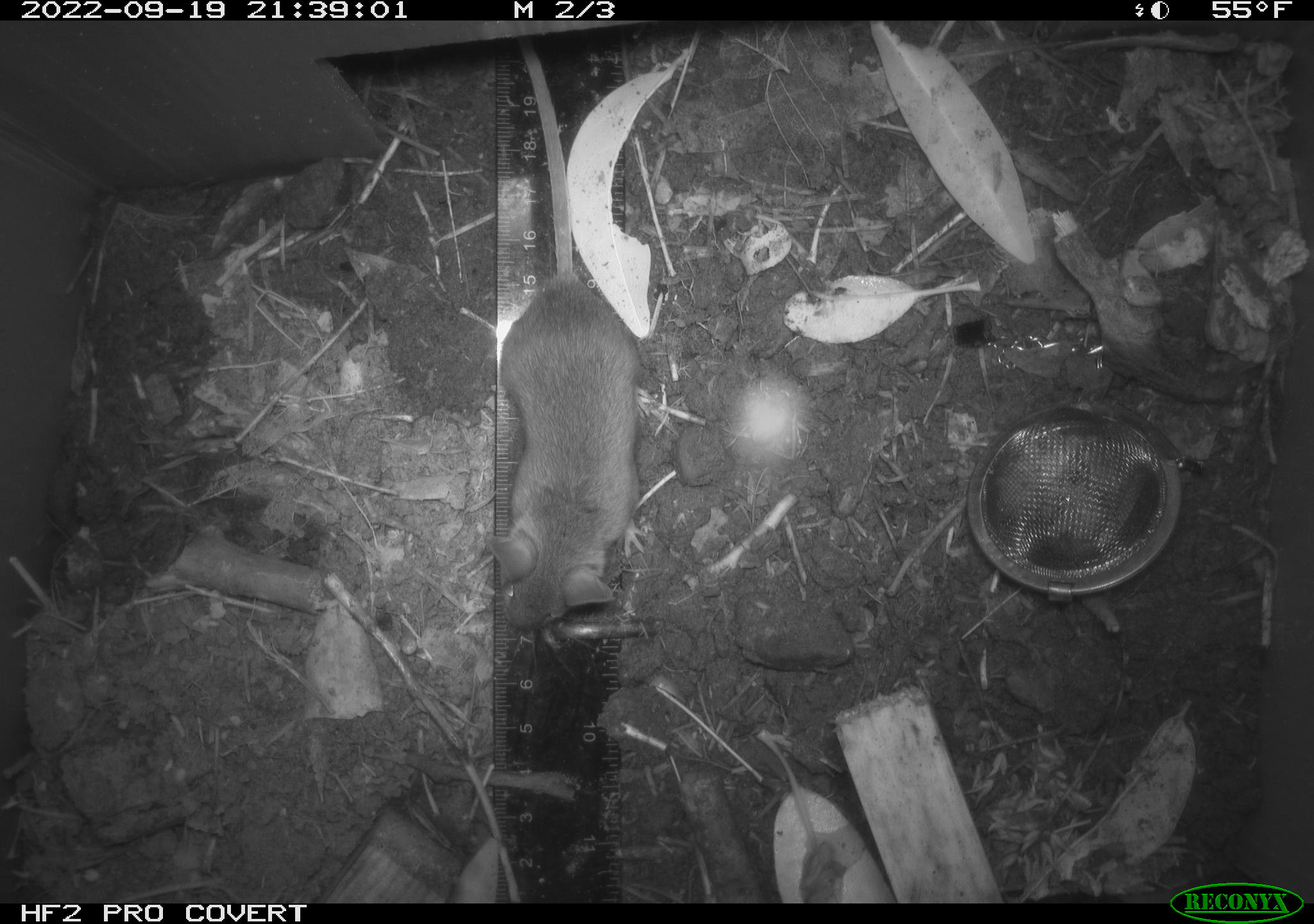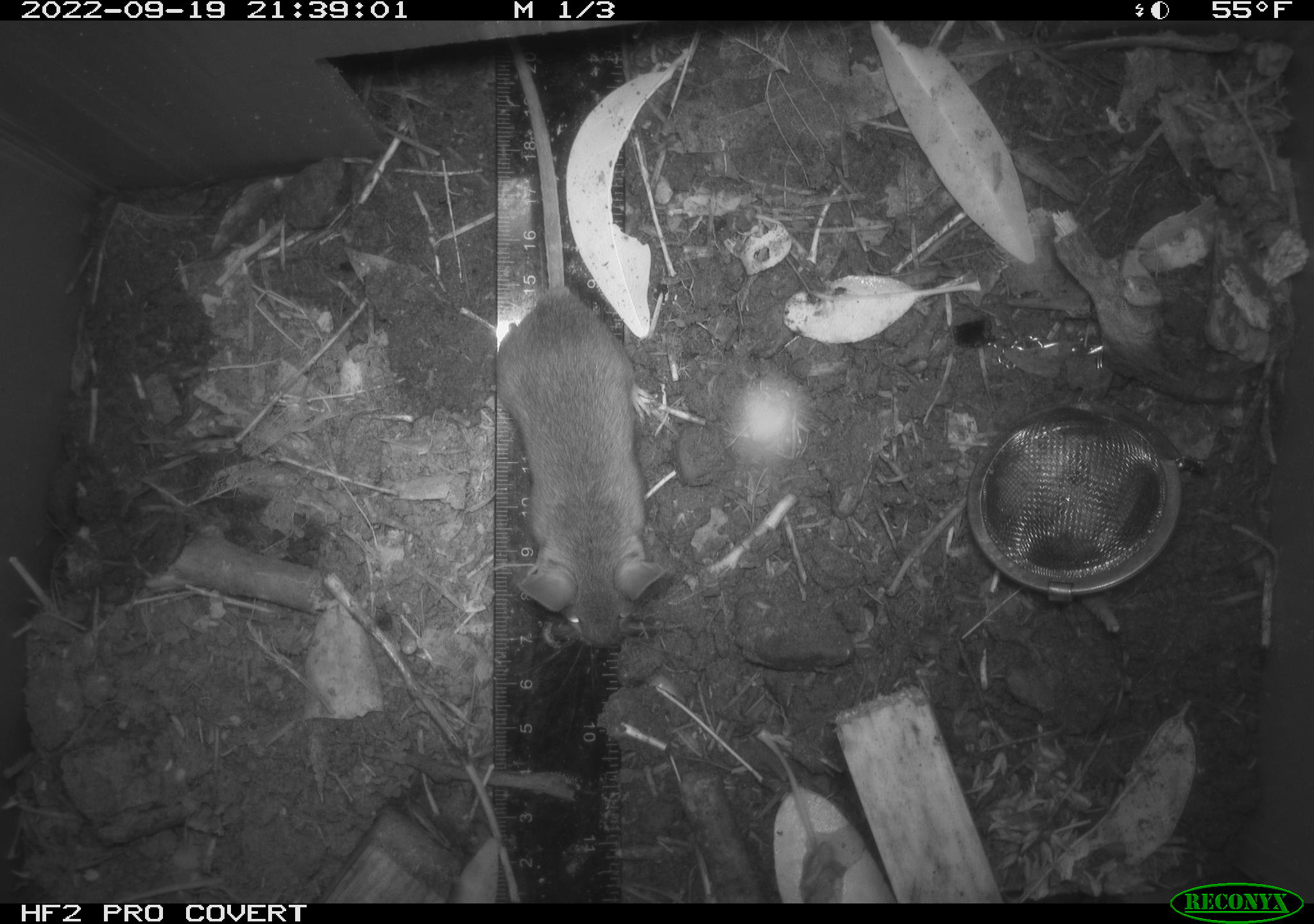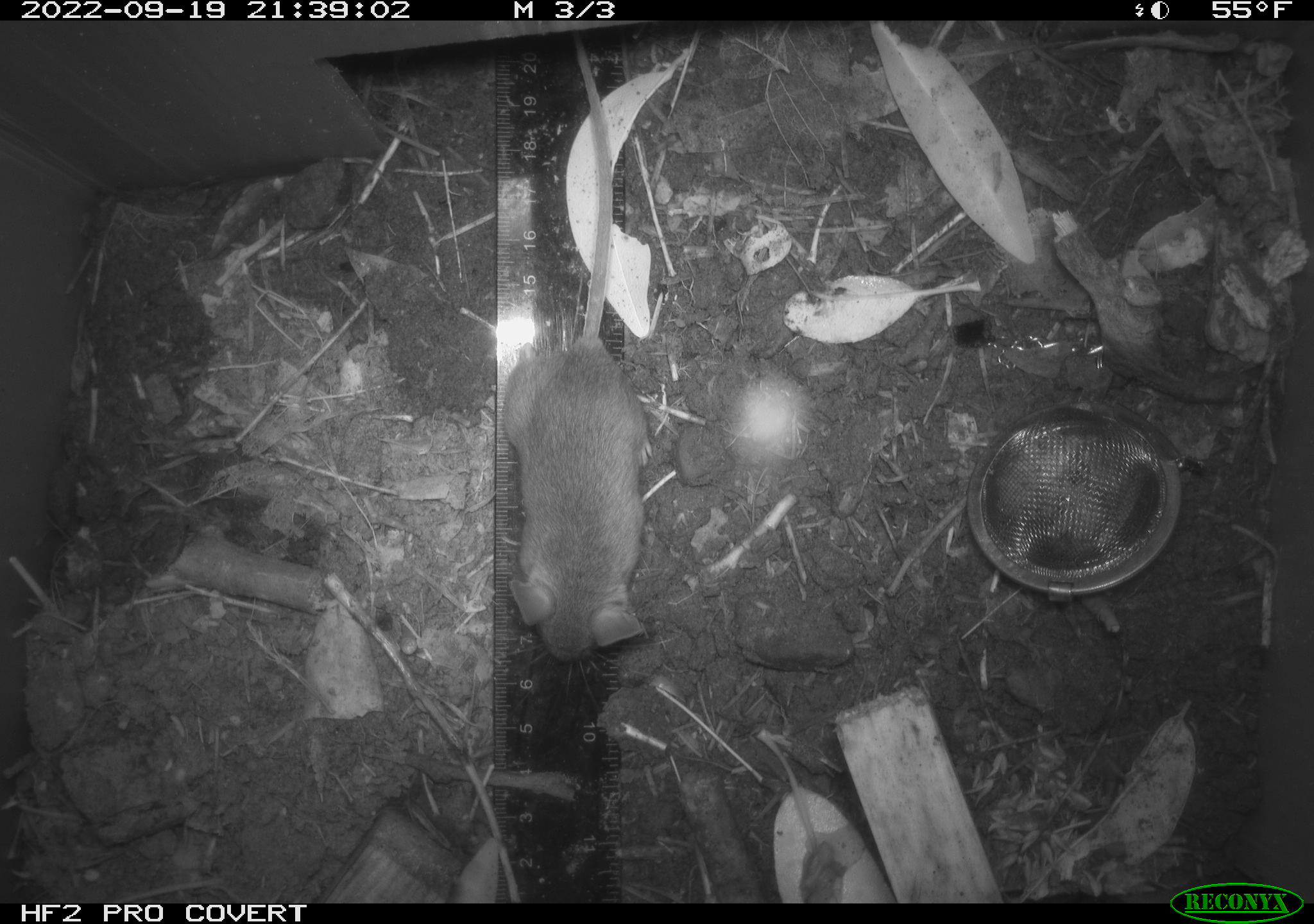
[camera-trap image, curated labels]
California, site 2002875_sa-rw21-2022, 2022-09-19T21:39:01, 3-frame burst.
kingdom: Animalia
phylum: Chordata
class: Mammalia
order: Rodentia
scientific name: Rodentia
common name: mouse species